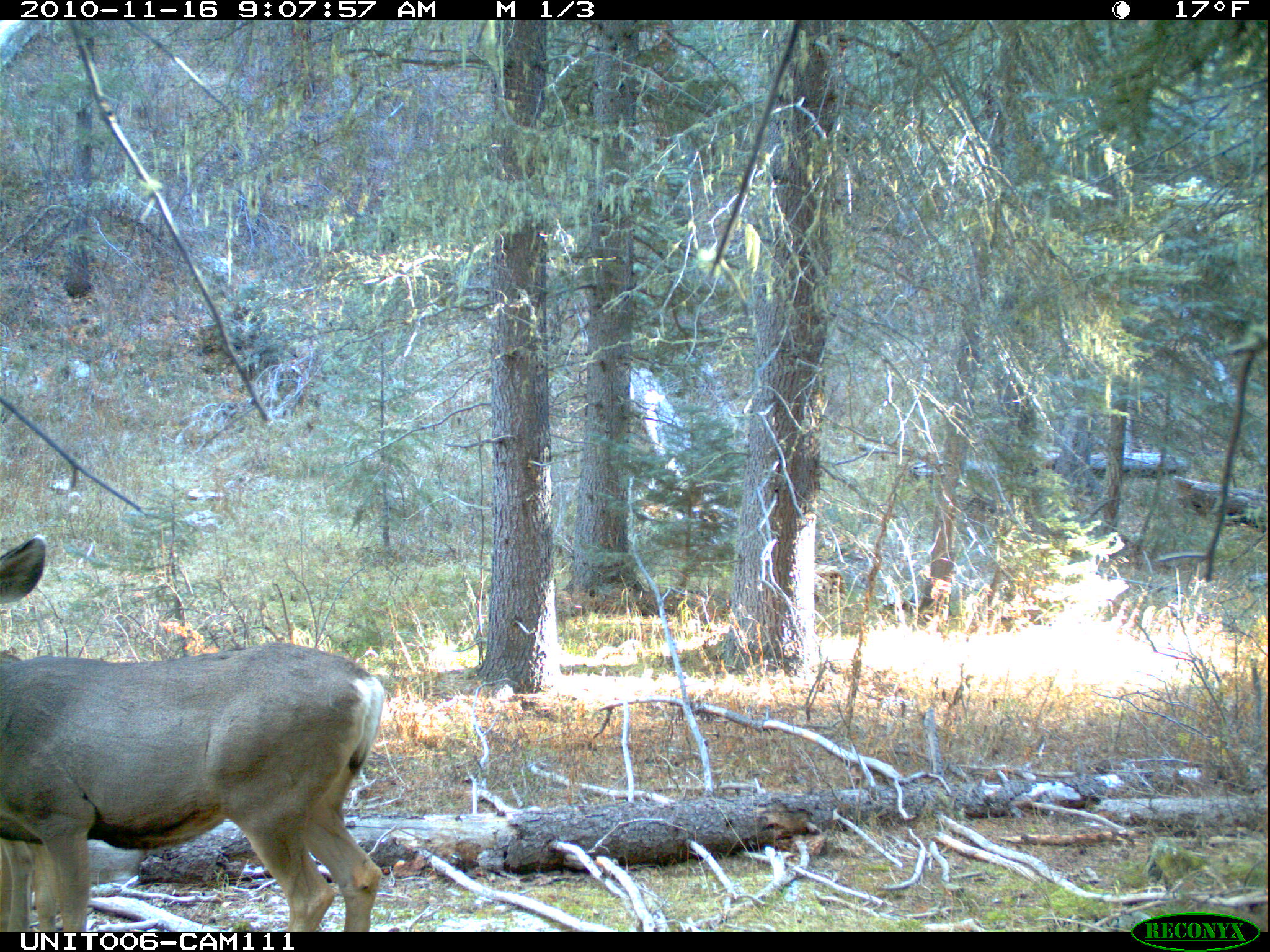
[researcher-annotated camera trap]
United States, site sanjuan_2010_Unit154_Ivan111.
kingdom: Animalia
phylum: Chordata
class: Mammalia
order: Artiodactyla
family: Cervidae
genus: Odocoileus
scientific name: Odocoileus hemionus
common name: mule deer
Odocoileus hemionus (mule deer).